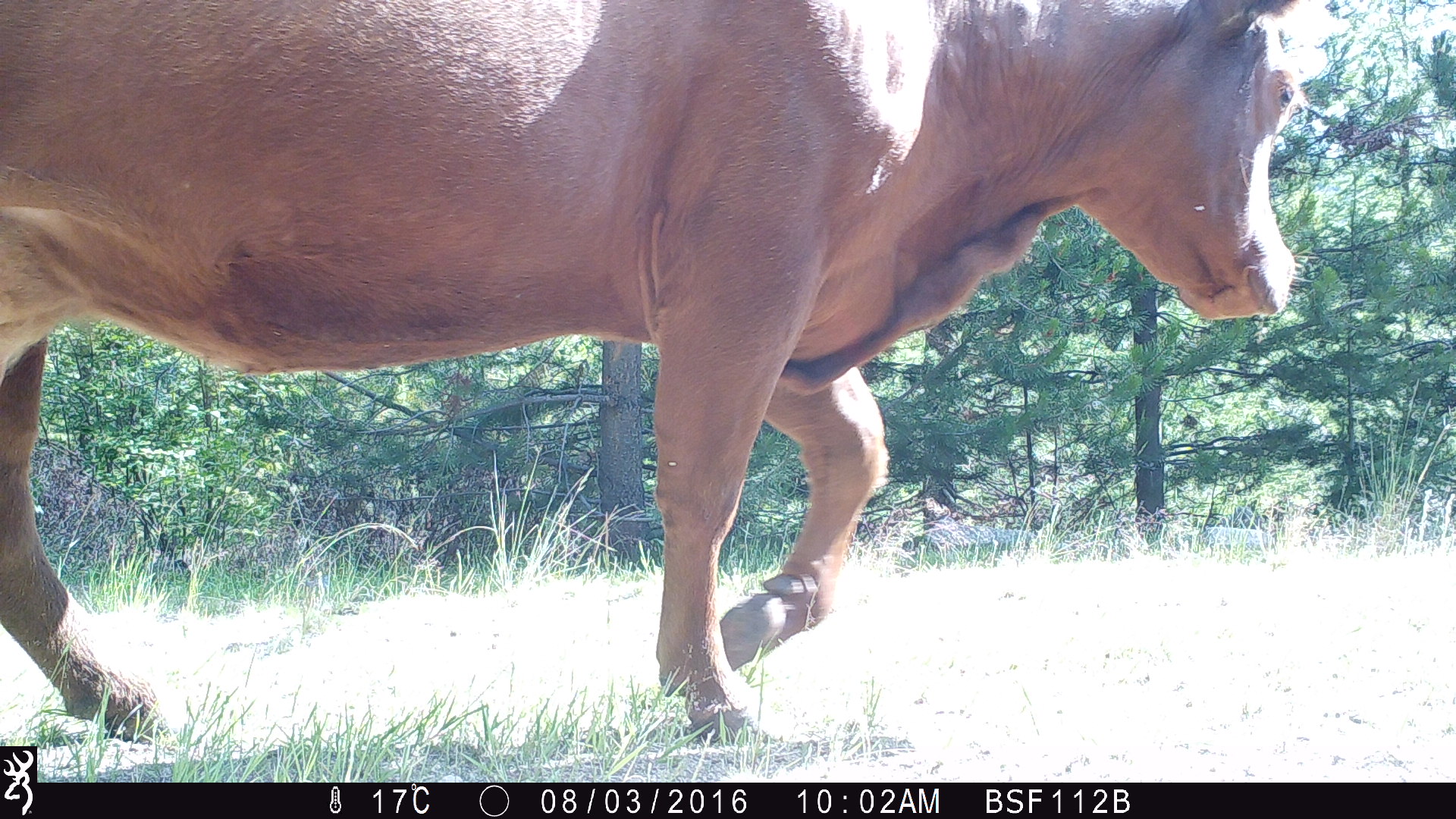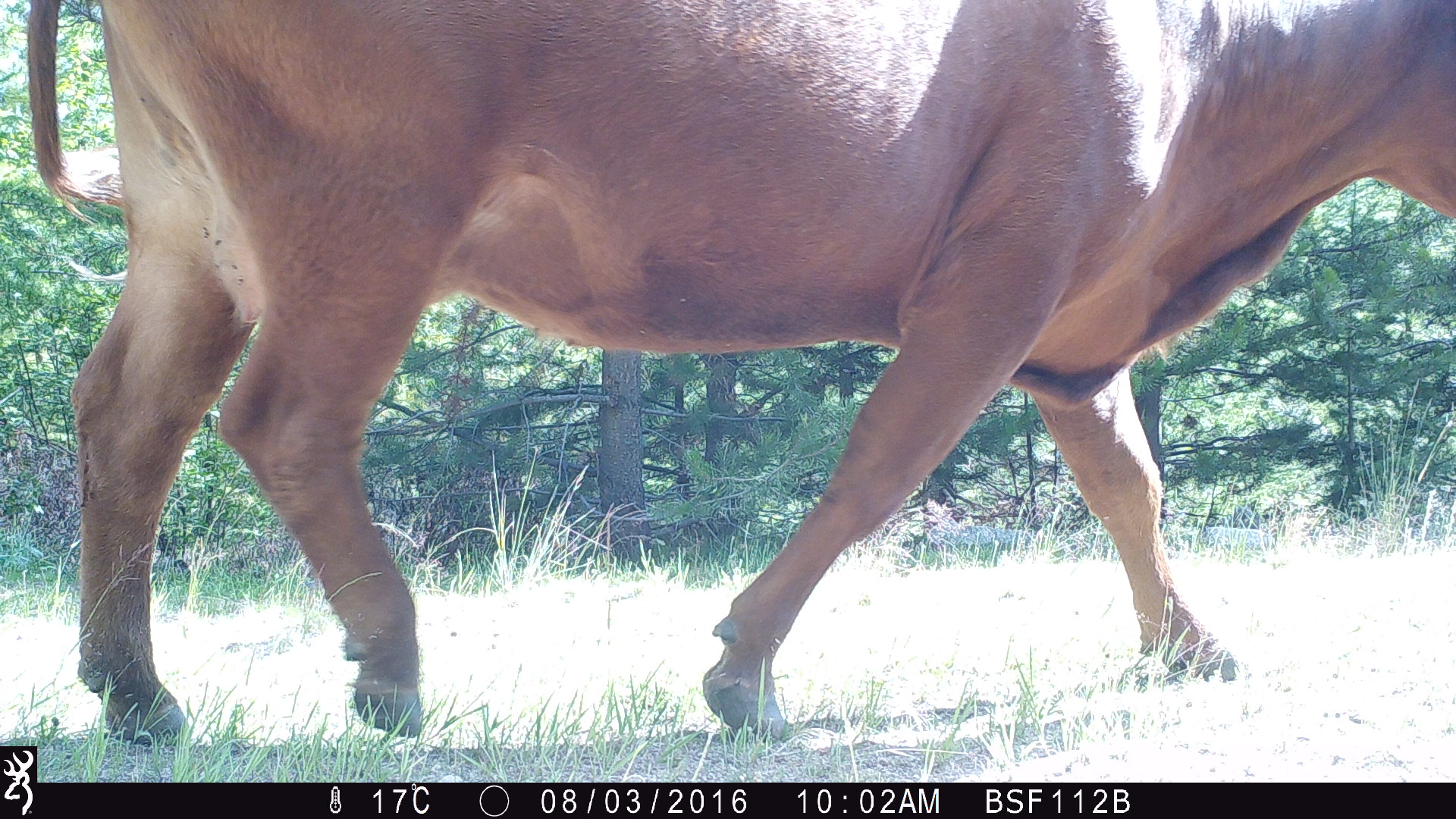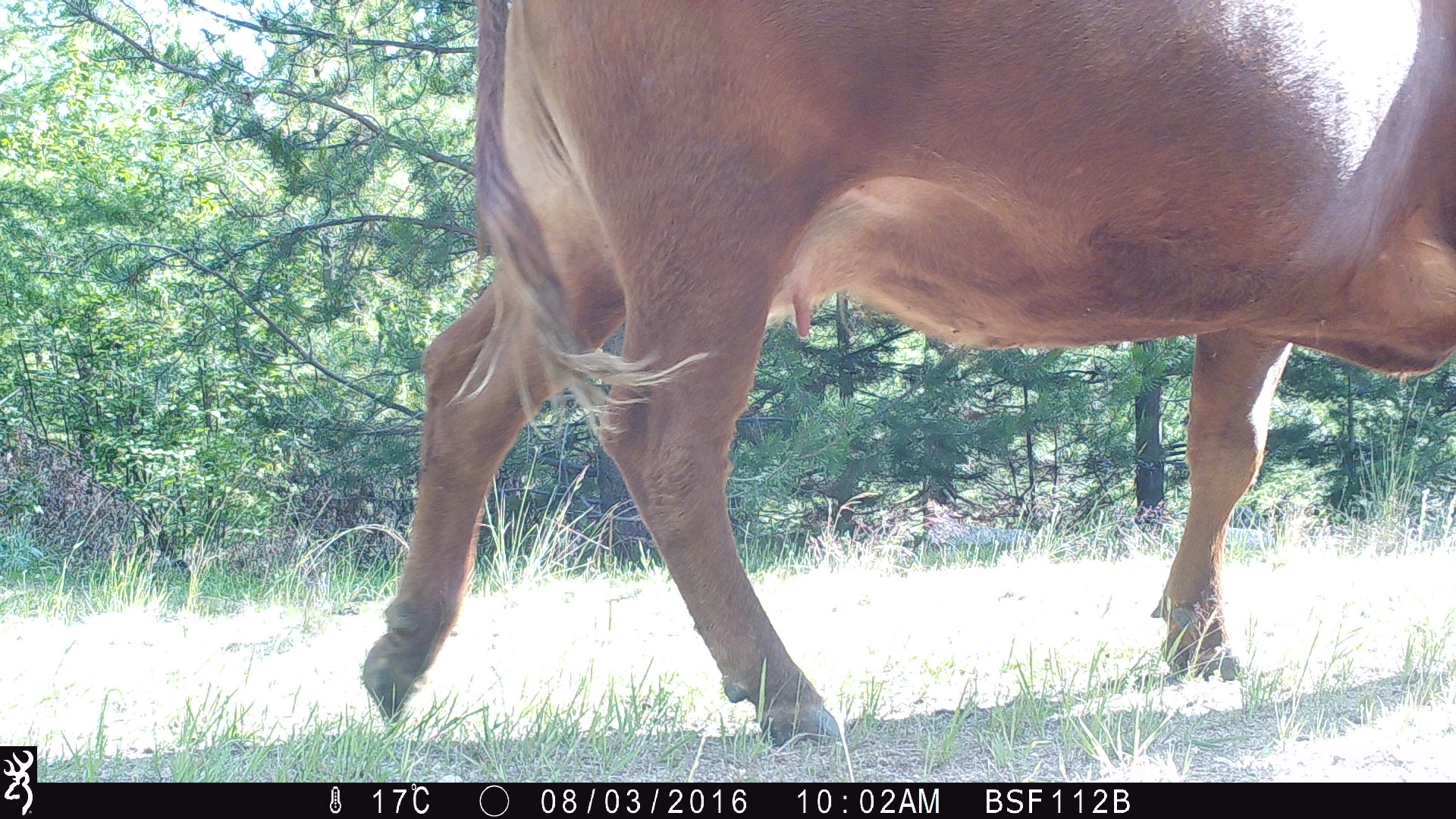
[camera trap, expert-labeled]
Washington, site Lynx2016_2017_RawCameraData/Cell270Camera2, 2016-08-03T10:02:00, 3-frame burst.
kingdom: Animalia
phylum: Chordata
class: Mammalia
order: Artiodactyla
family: Bovidae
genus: Bos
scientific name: Bos taurus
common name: domestic cattle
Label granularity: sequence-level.